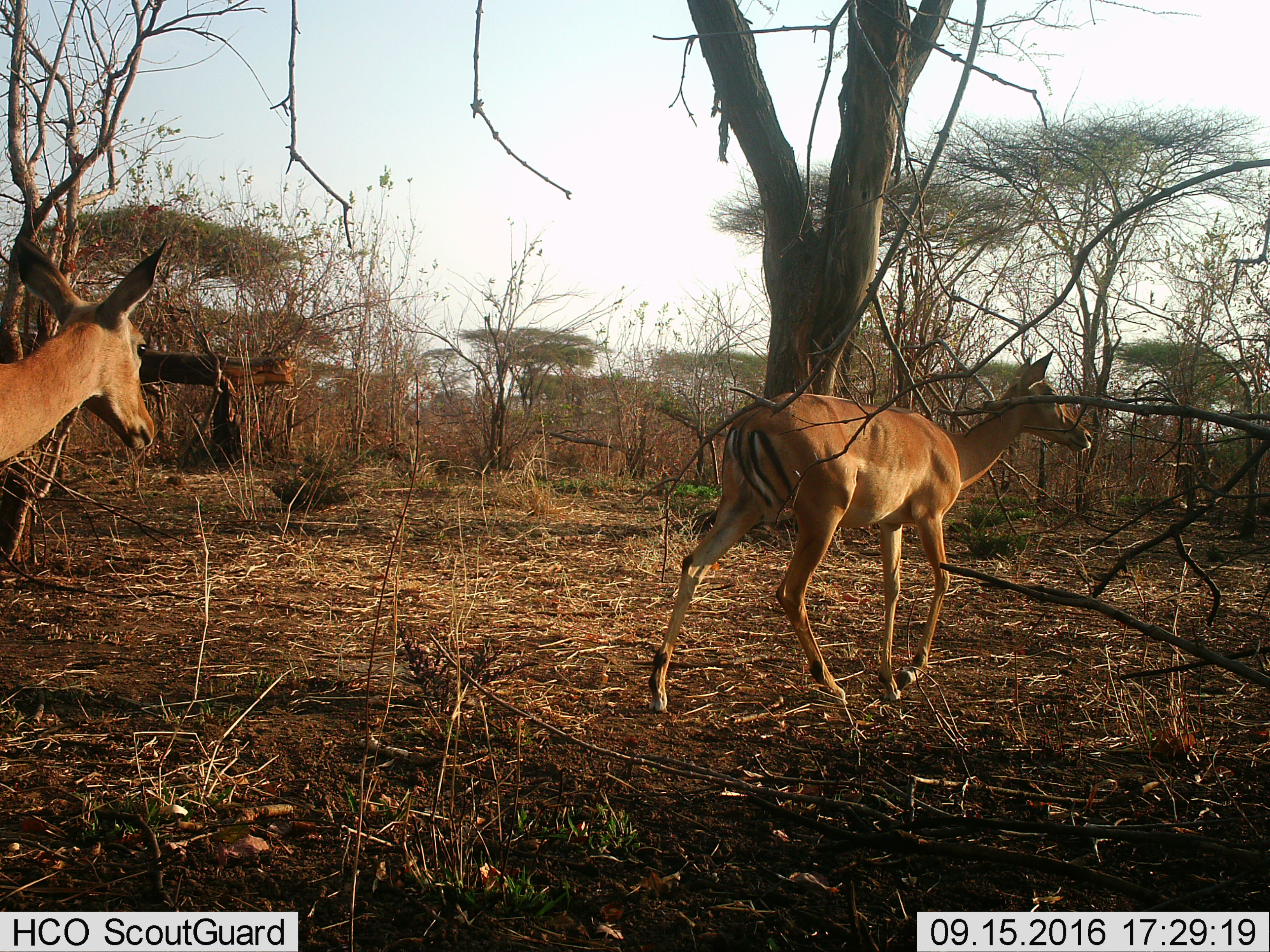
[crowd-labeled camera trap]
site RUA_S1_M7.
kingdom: Animalia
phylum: Chordata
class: Mammalia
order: Artiodactyla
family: Bovidae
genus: Aepyceros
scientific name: Aepyceros melampus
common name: impala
Impala (Aepyceros melampus), count 2. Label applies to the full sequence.